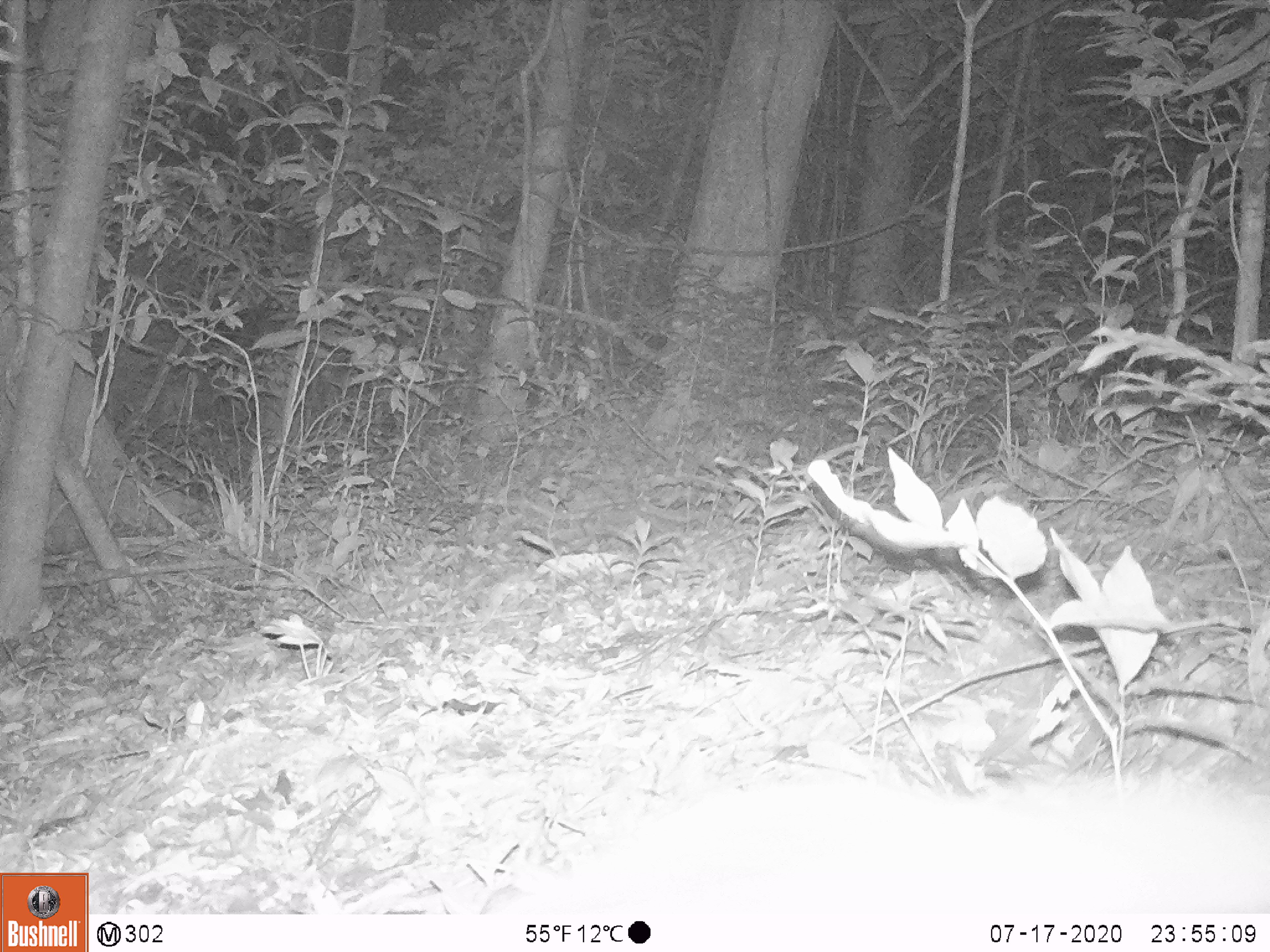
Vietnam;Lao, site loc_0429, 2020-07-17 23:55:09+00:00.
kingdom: Animalia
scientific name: Animalia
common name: animal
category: unidentified animal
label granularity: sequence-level